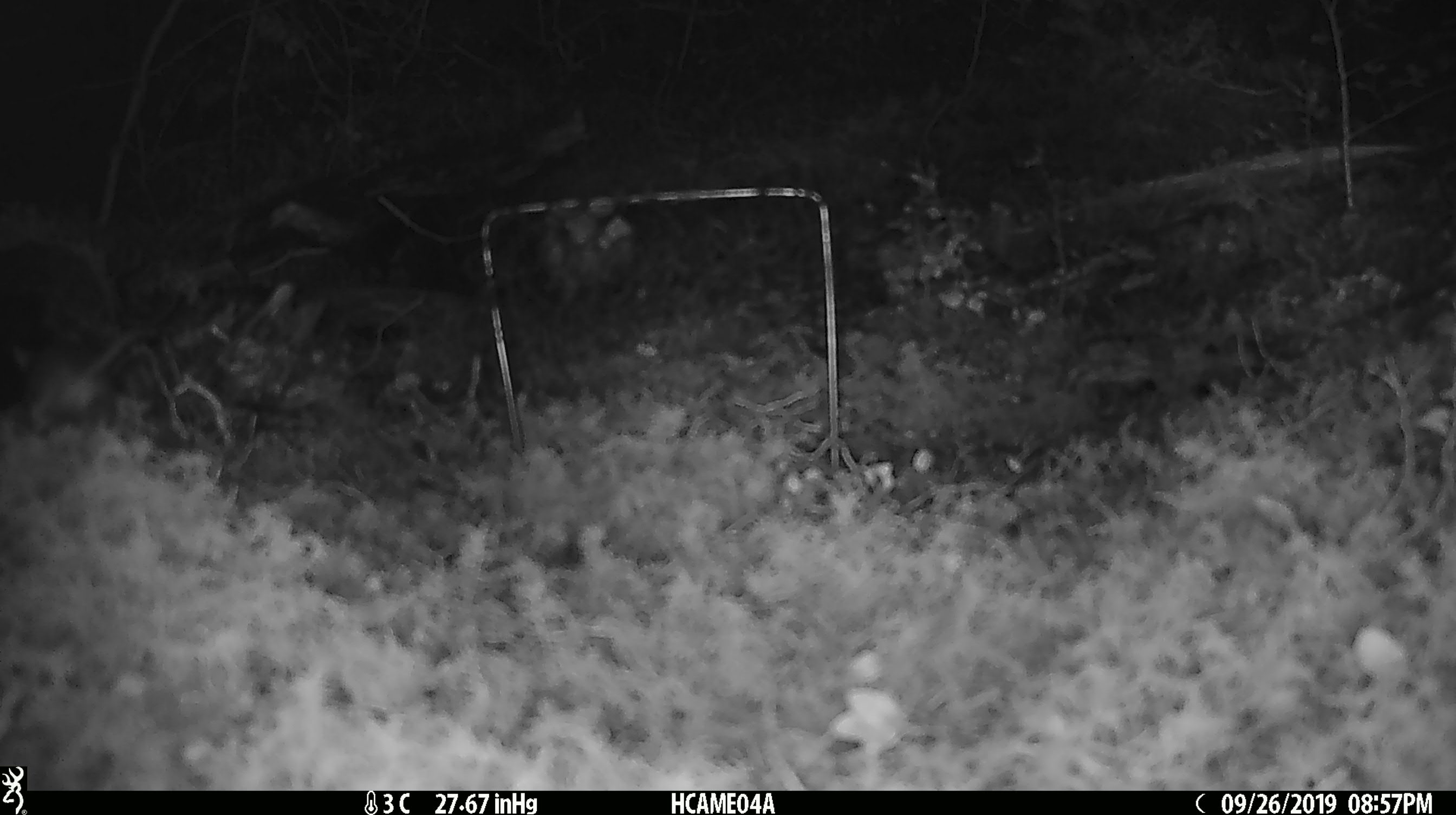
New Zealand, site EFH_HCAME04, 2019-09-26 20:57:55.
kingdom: Animalia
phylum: Chordata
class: Mammalia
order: Rodentia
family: Muridae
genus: Mus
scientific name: Mus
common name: mouse